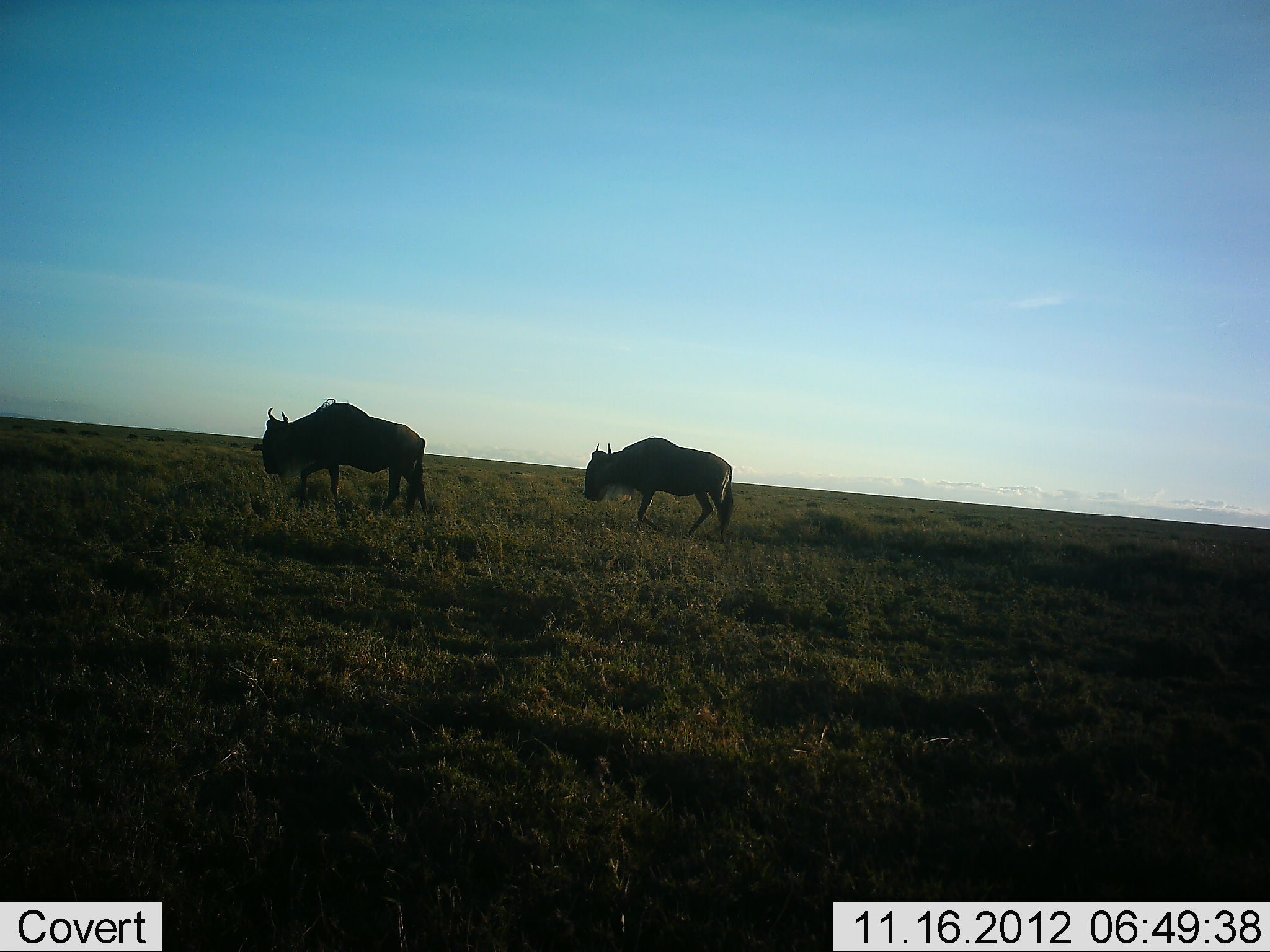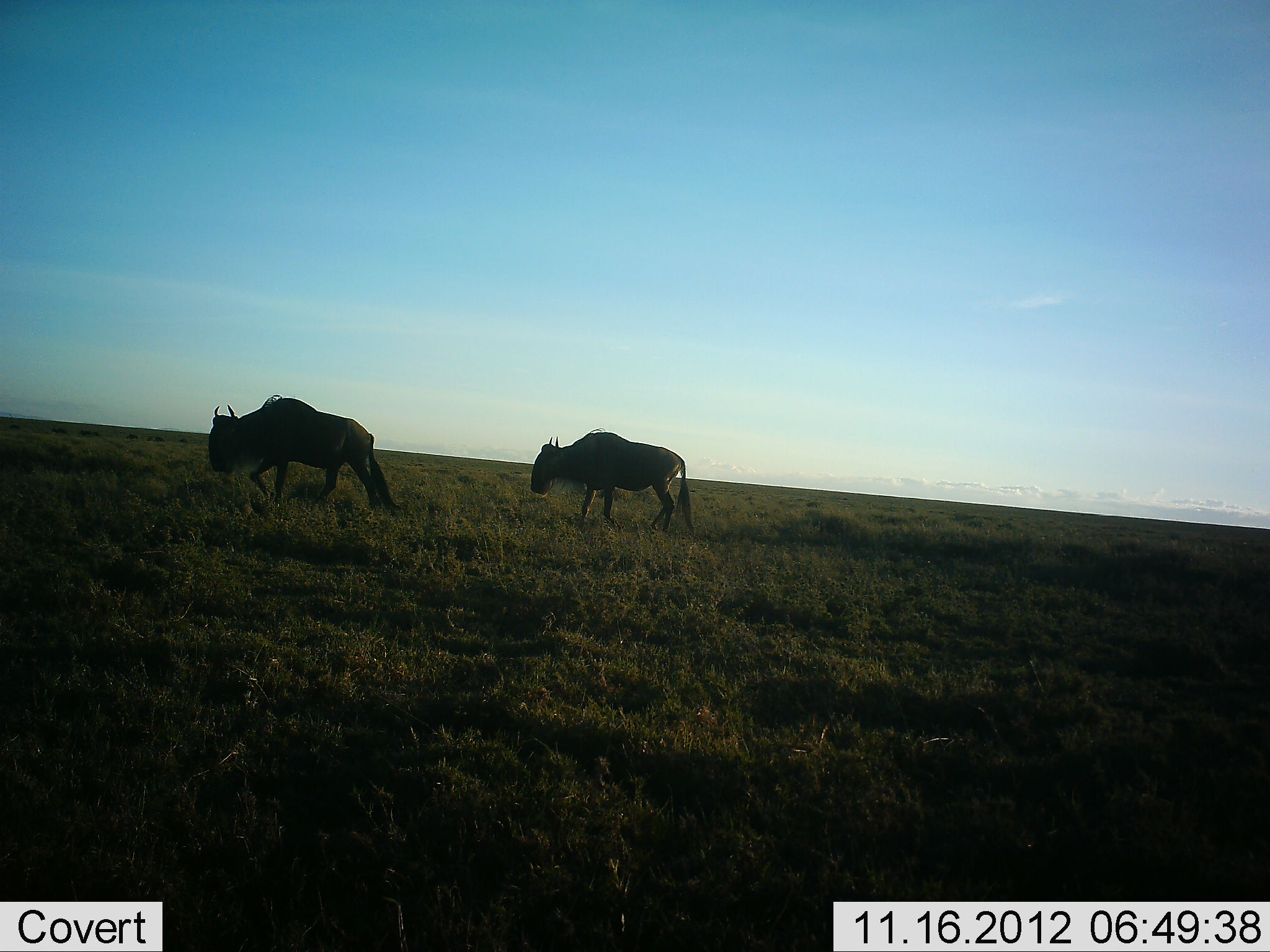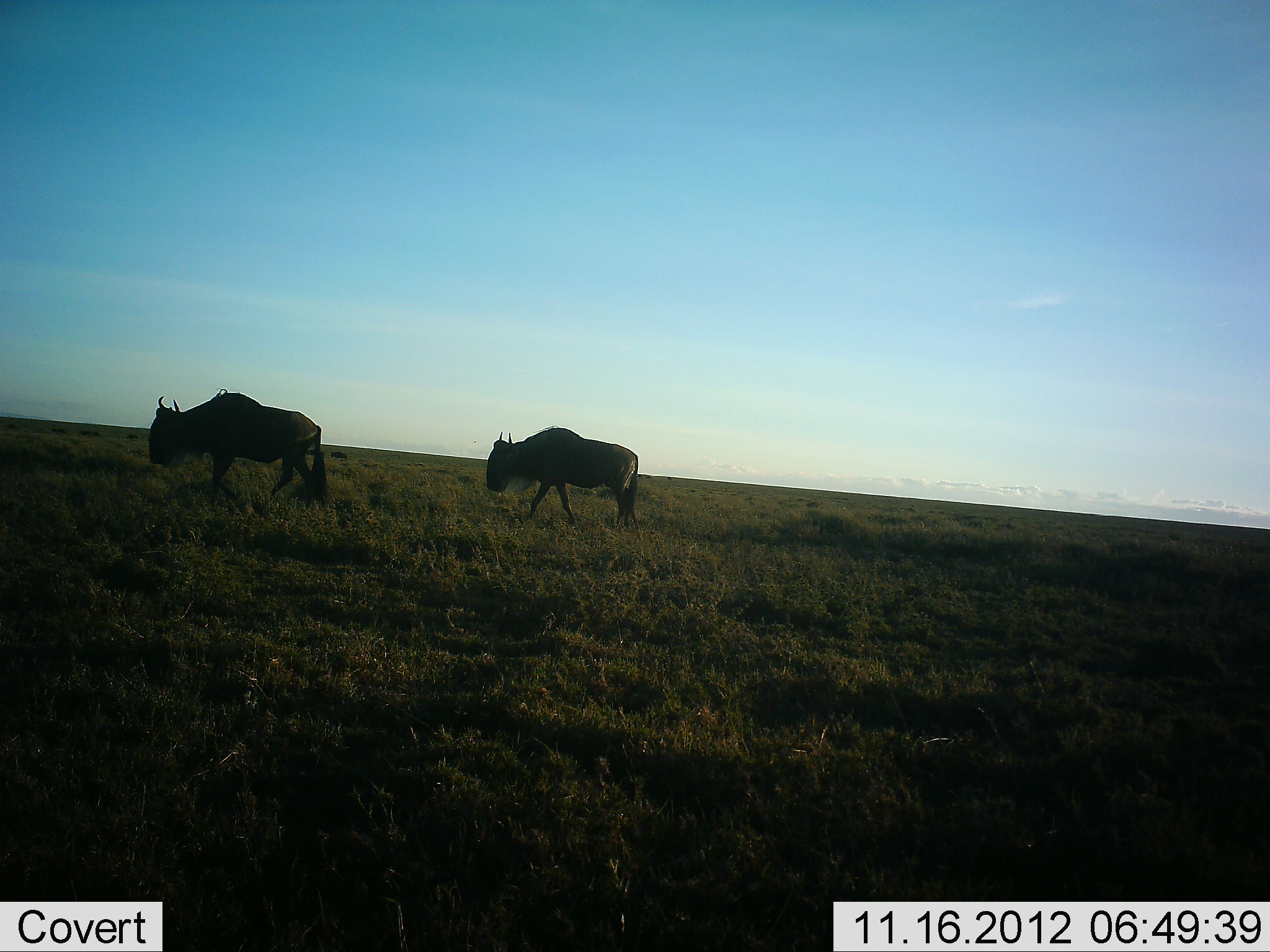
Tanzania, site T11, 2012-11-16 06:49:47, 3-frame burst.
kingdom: Animalia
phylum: Chordata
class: Mammalia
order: Artiodactyla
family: Bovidae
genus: Connochaetes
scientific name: Connochaetes taurinus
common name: blue wildebeest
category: wildebeest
Wildebeest (blue wildebeest) (Connochaetes taurinus), count 2. Behavior (volunteer vote fractions): standing 0%, resting 0%, moving 100%, interacting 0%. Young present (vote fraction): 10%. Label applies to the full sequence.